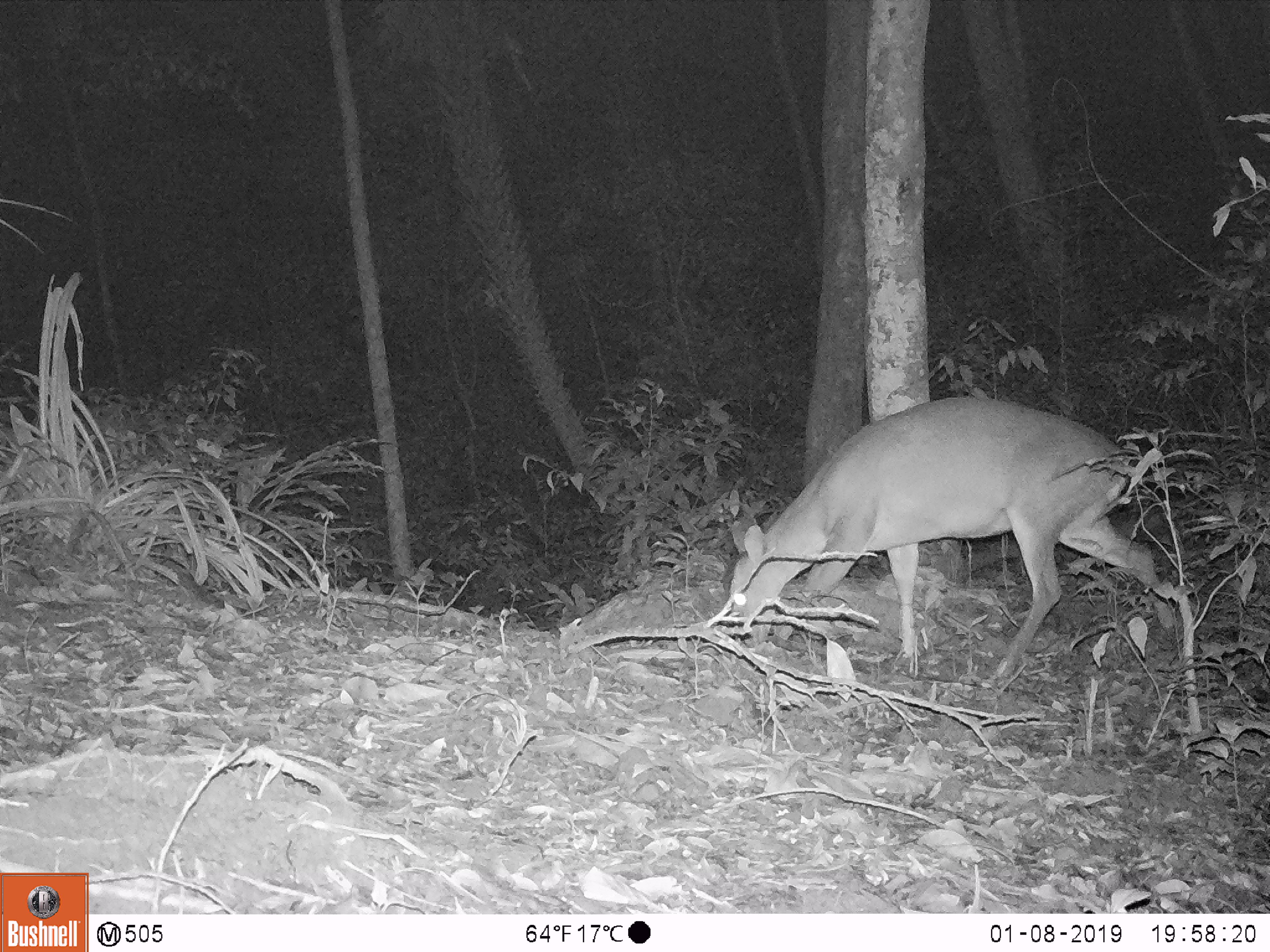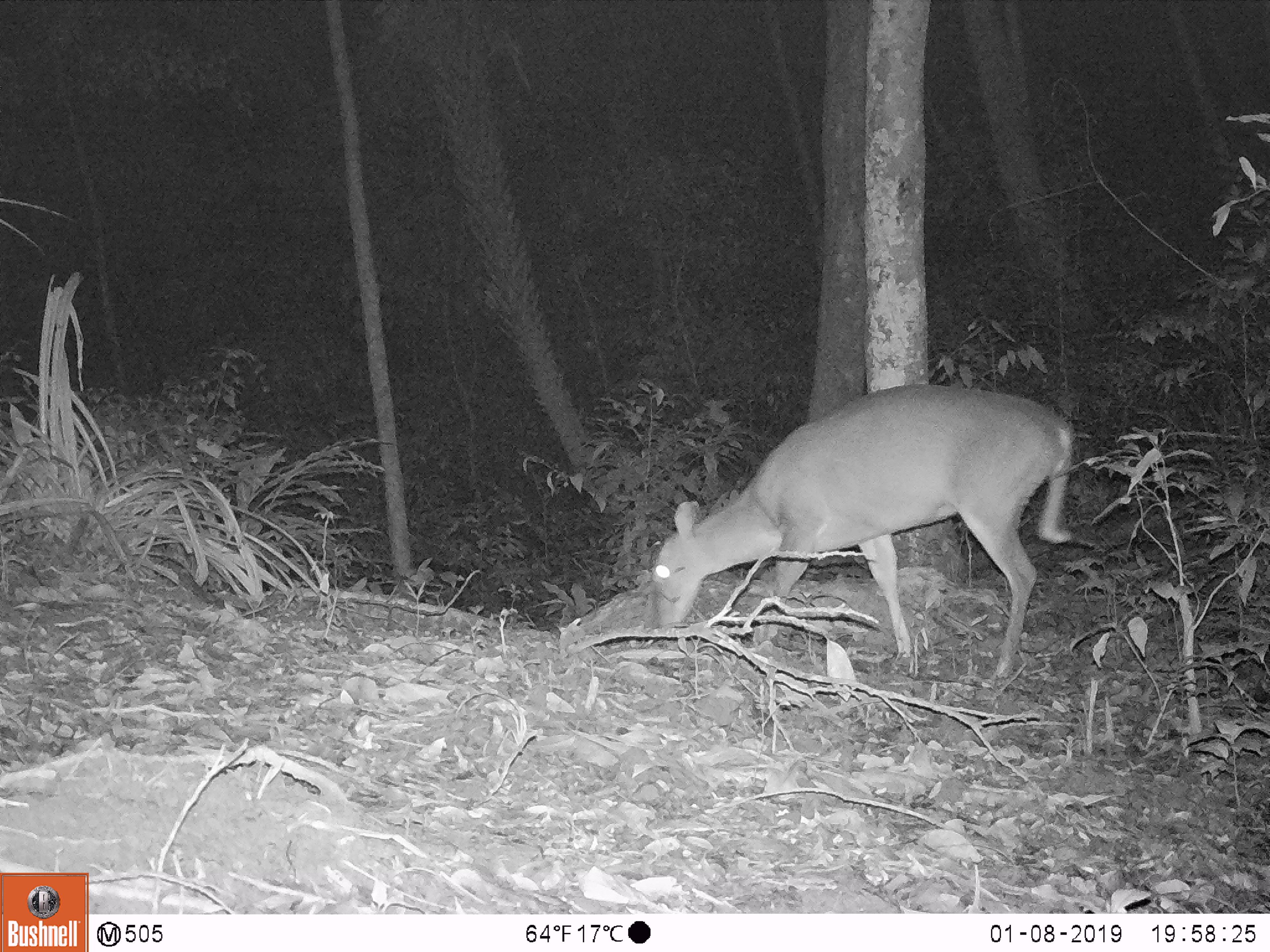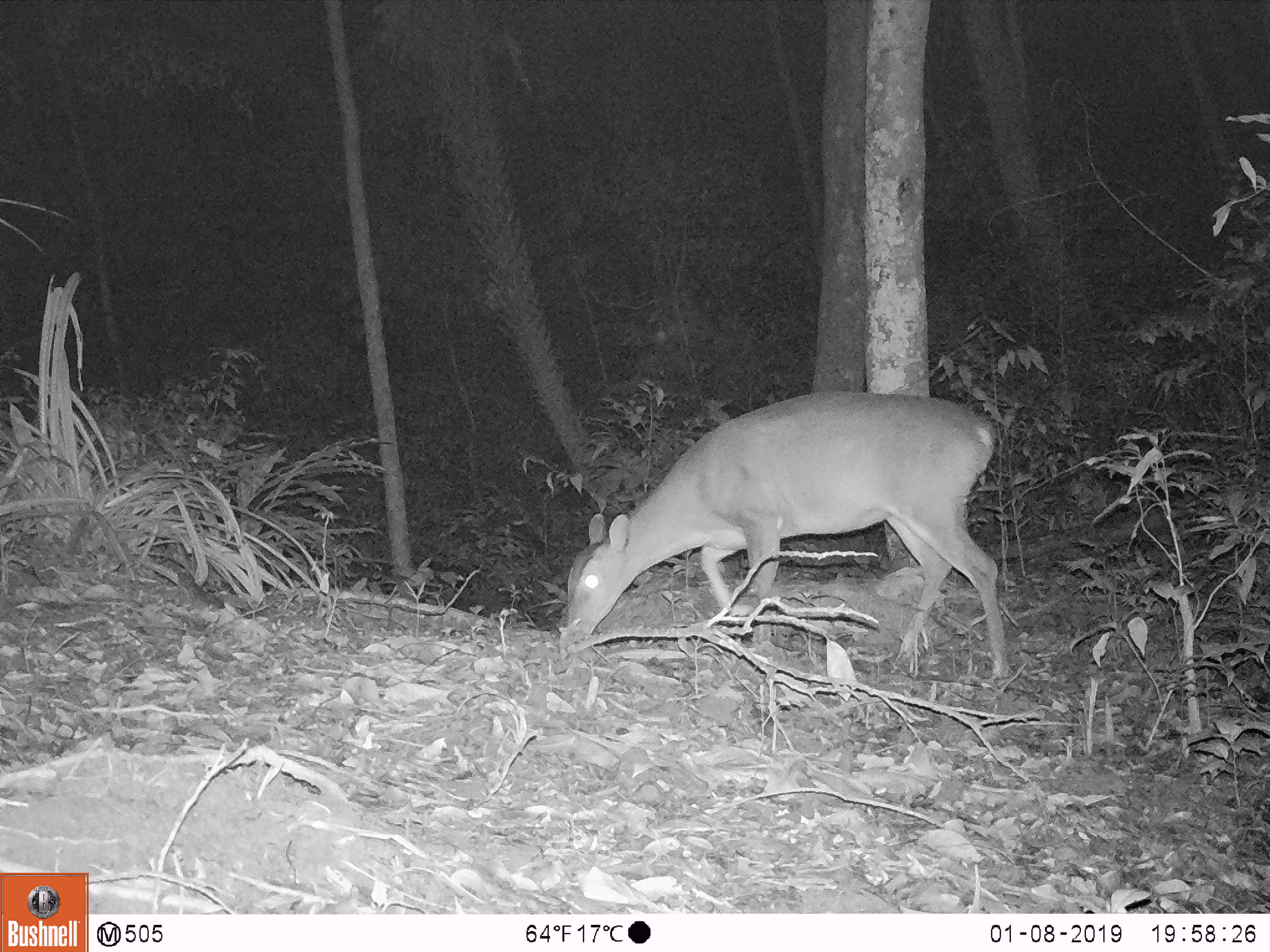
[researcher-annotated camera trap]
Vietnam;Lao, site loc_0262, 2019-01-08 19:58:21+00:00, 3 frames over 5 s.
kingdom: Animalia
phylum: Chordata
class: Mammalia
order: Artiodactyla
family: Cervidae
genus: Muntiacus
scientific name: Muntiacus vuquangensis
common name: large-antlered muntjac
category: large antlered muntjac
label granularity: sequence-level